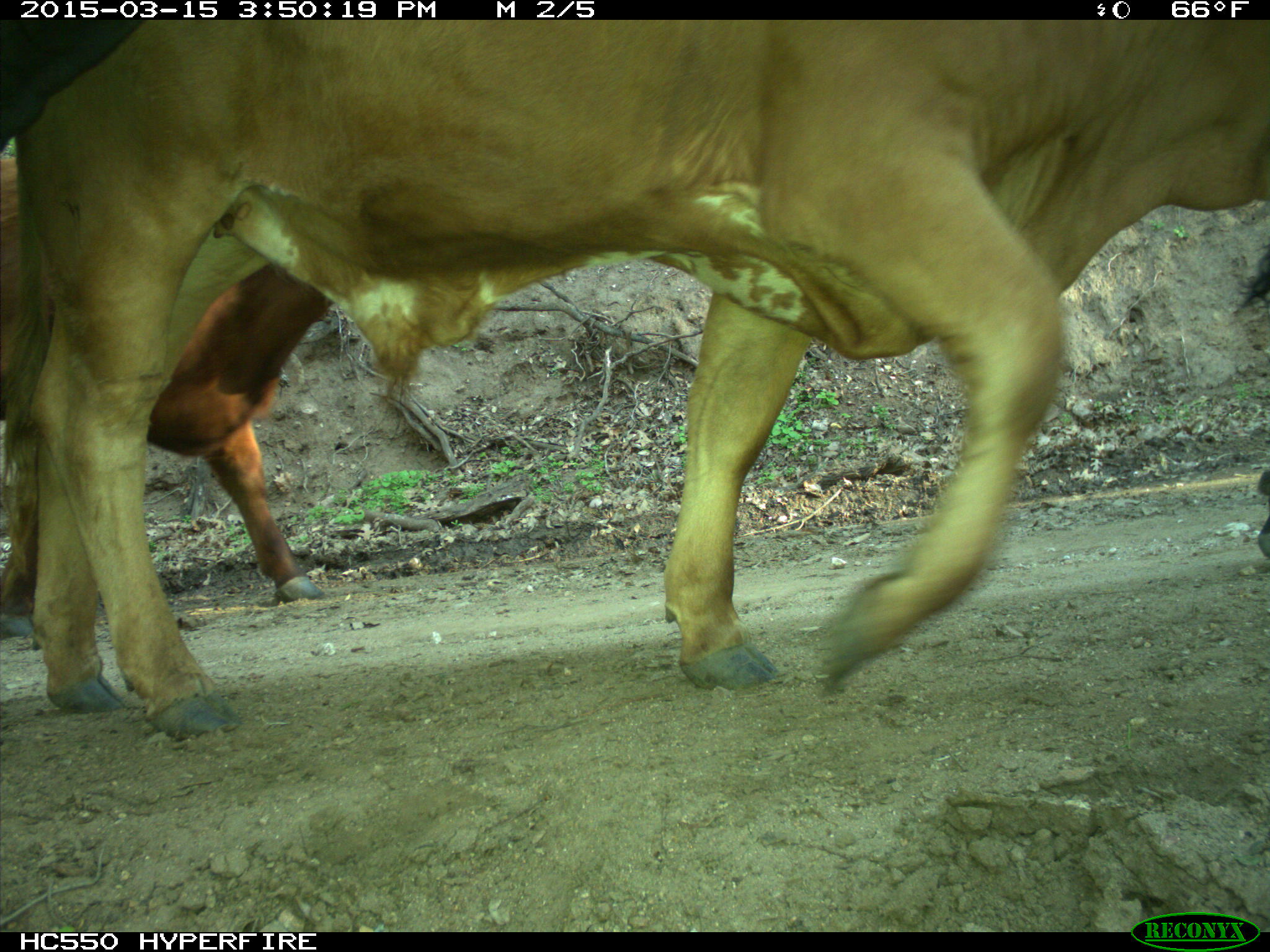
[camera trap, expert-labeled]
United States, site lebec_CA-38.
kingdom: Animalia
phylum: Chordata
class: Mammalia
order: Artiodactyla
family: Bovidae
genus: Bos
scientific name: Bos taurus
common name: domestic cow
Bos taurus (domestic cow).